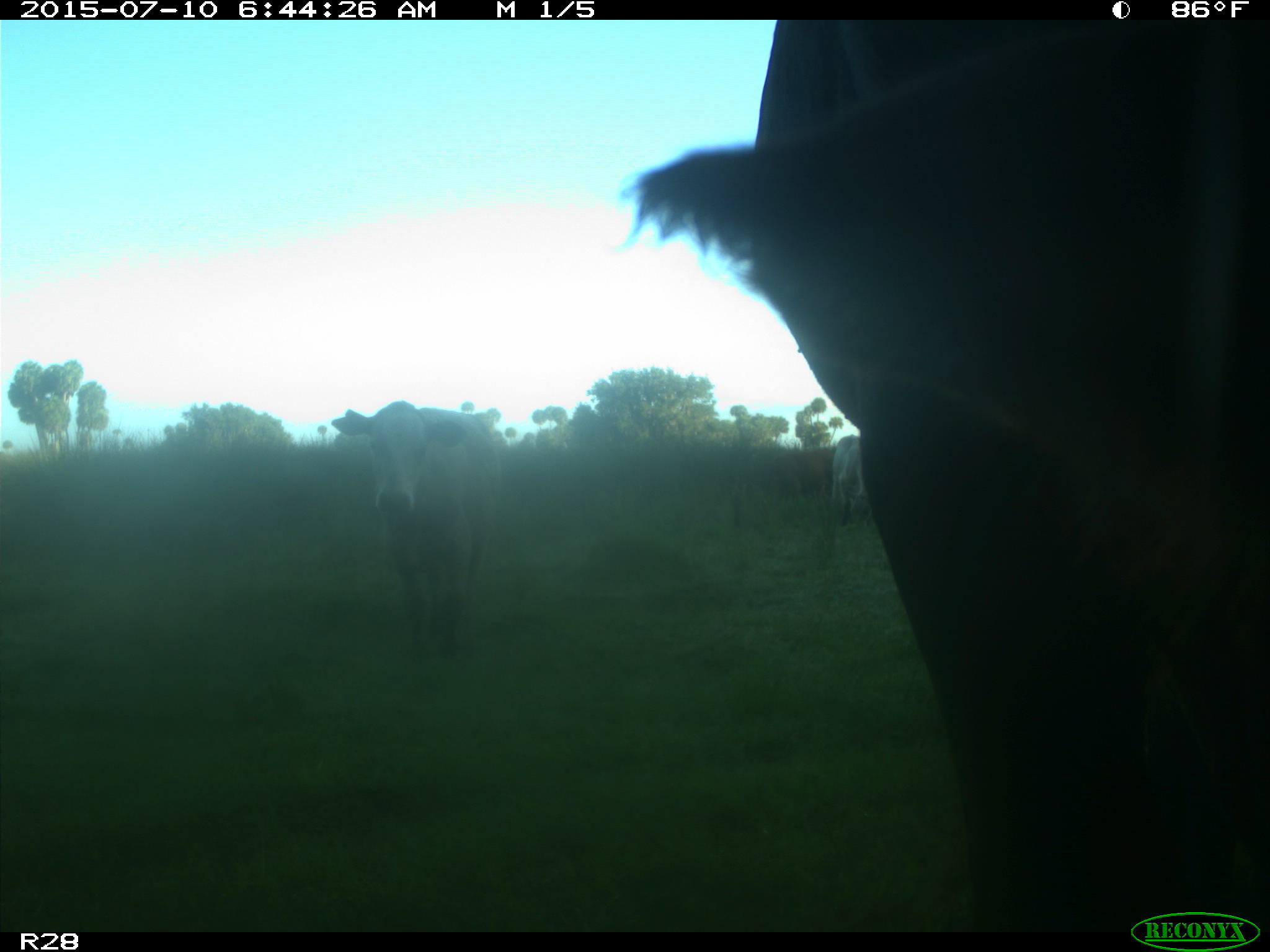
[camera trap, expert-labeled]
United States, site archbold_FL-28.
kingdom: Animalia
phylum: Chordata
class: Mammalia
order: Artiodactyla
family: Bovidae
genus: Bos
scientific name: Bos taurus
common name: domestic cow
Bos taurus (domestic cow).